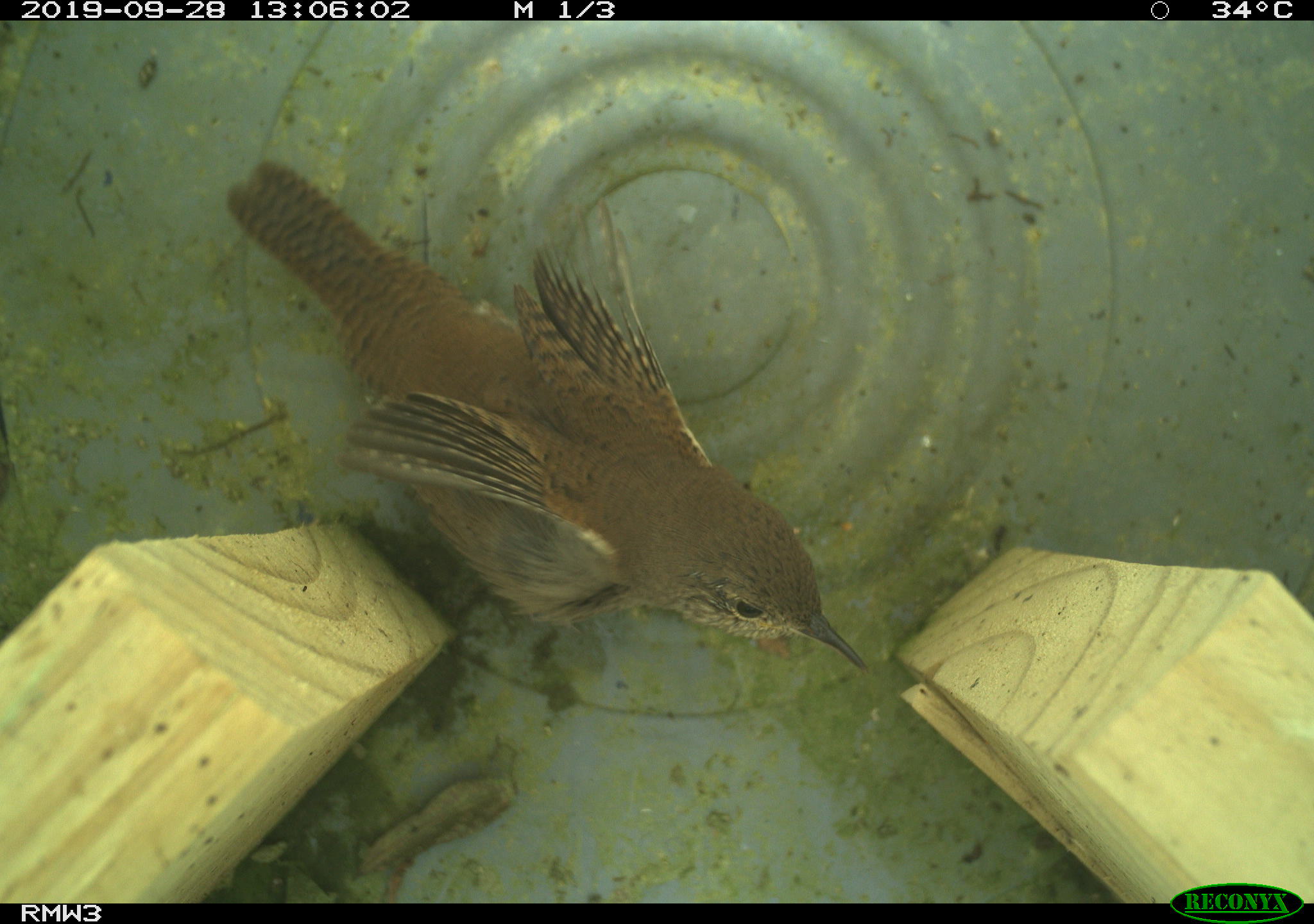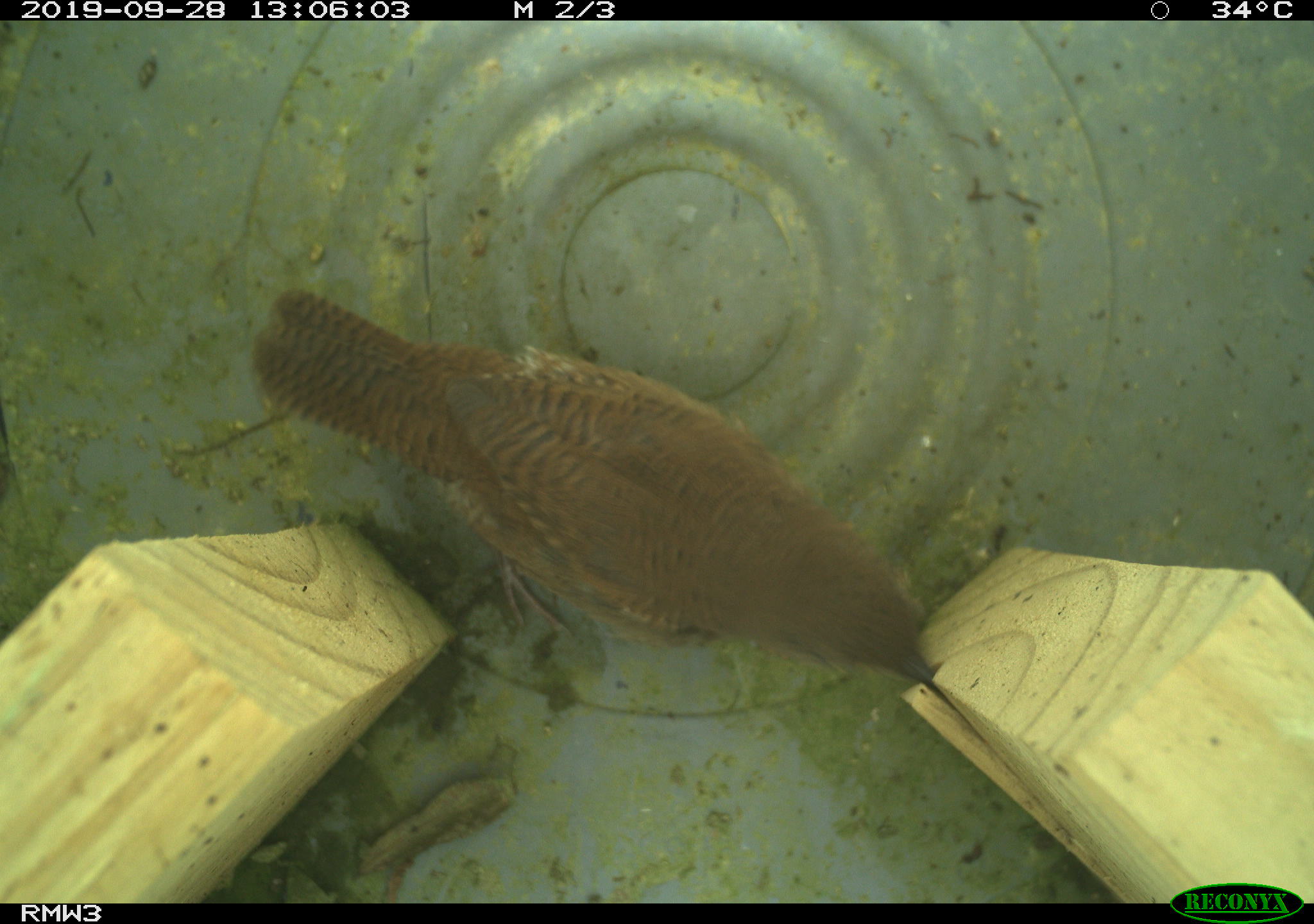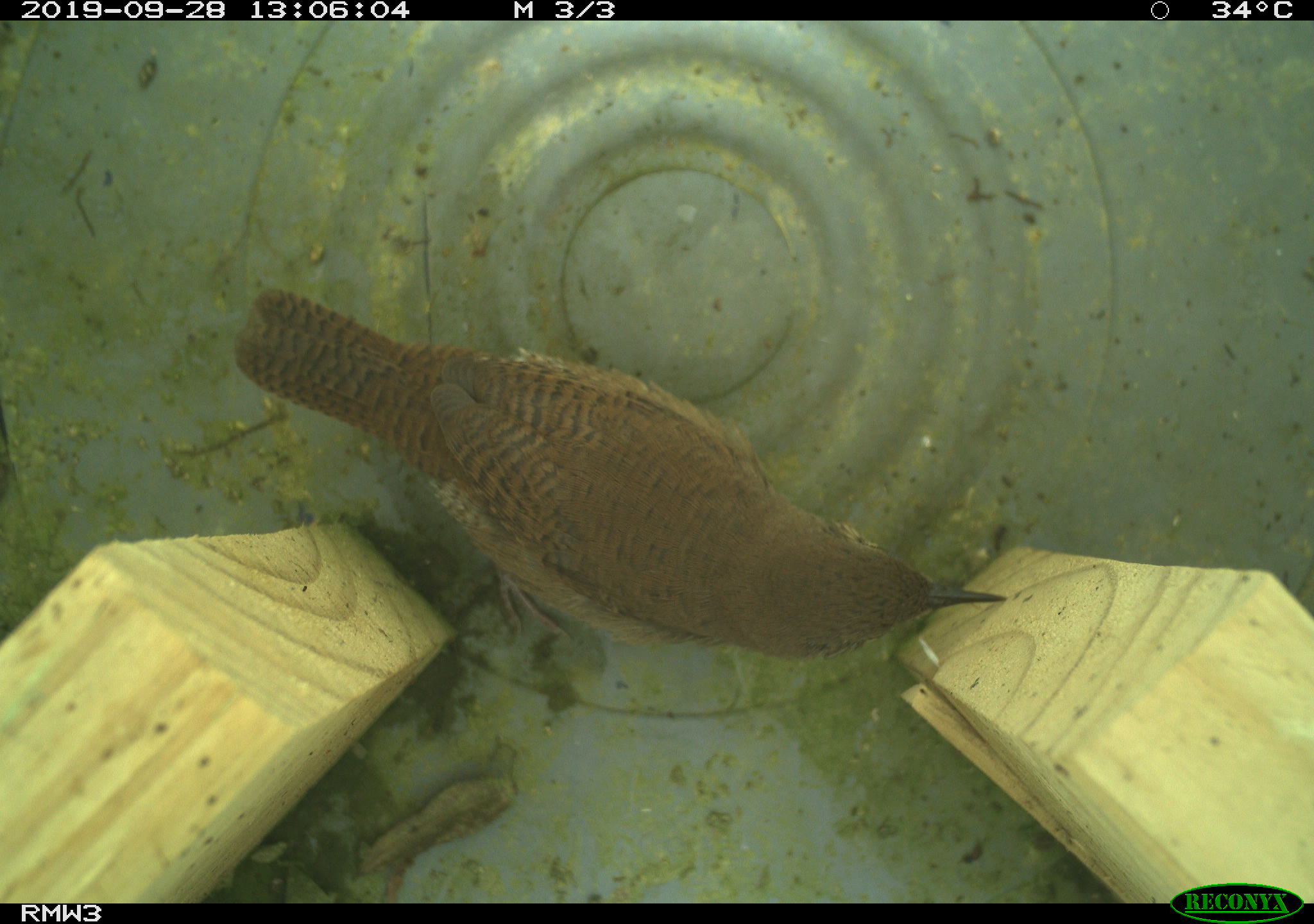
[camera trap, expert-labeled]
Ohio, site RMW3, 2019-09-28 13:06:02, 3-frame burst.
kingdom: Animalia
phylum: Chordata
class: Aves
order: Passeriformes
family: Troglodytidae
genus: Troglodytes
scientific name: Troglodytes aedon aedon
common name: northern house wren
Northern house wren (Troglodytes aedon aedon).